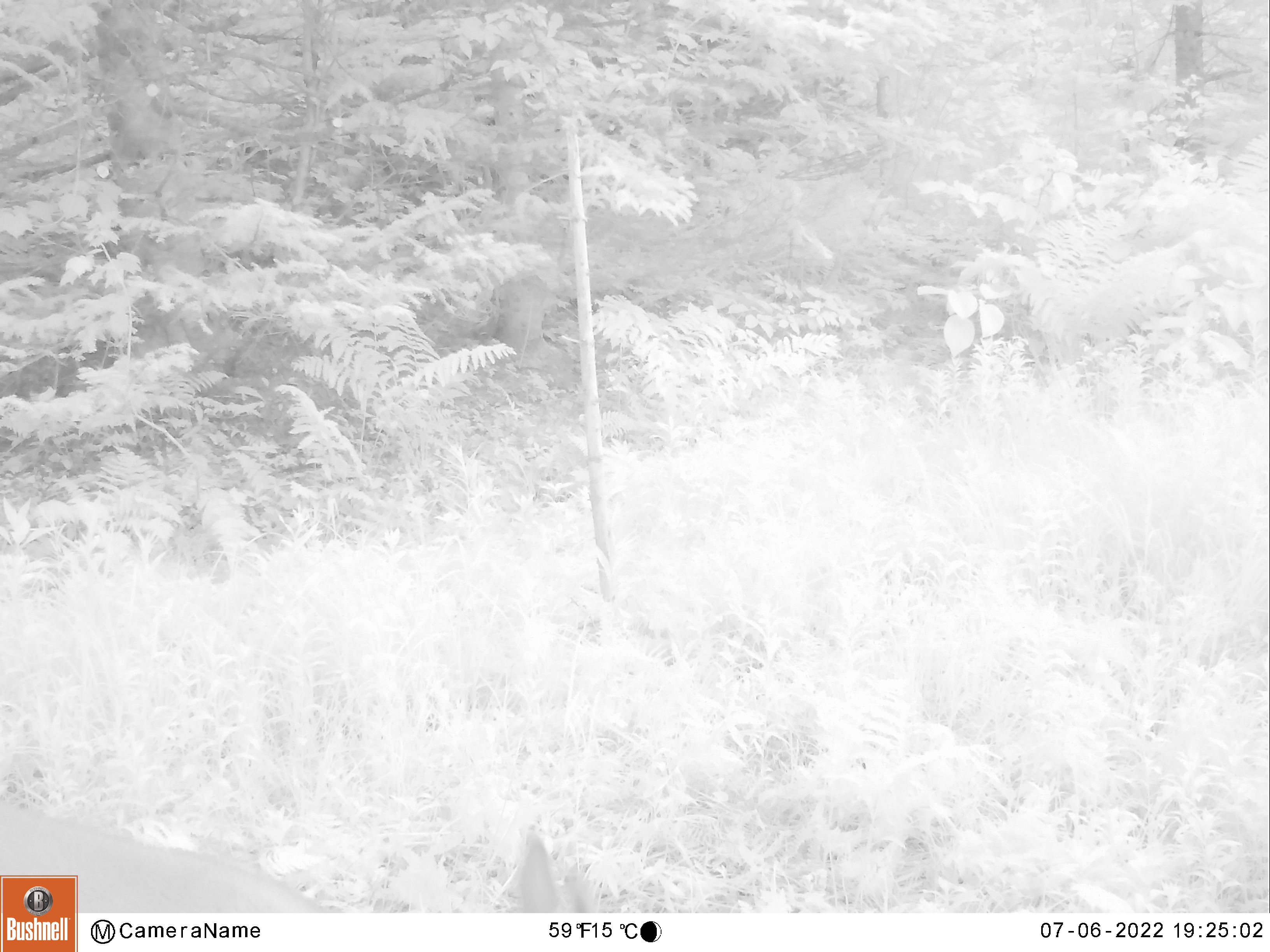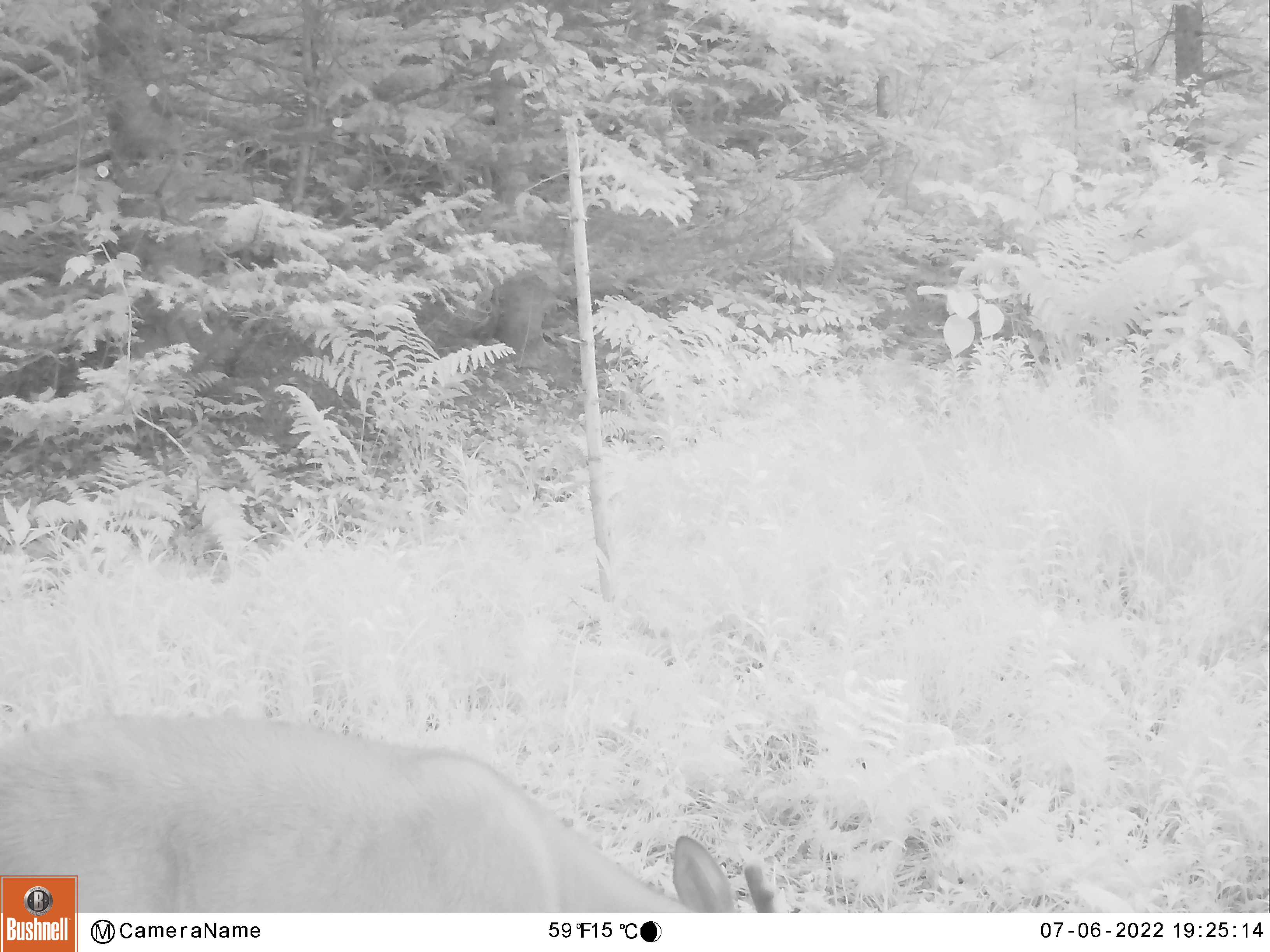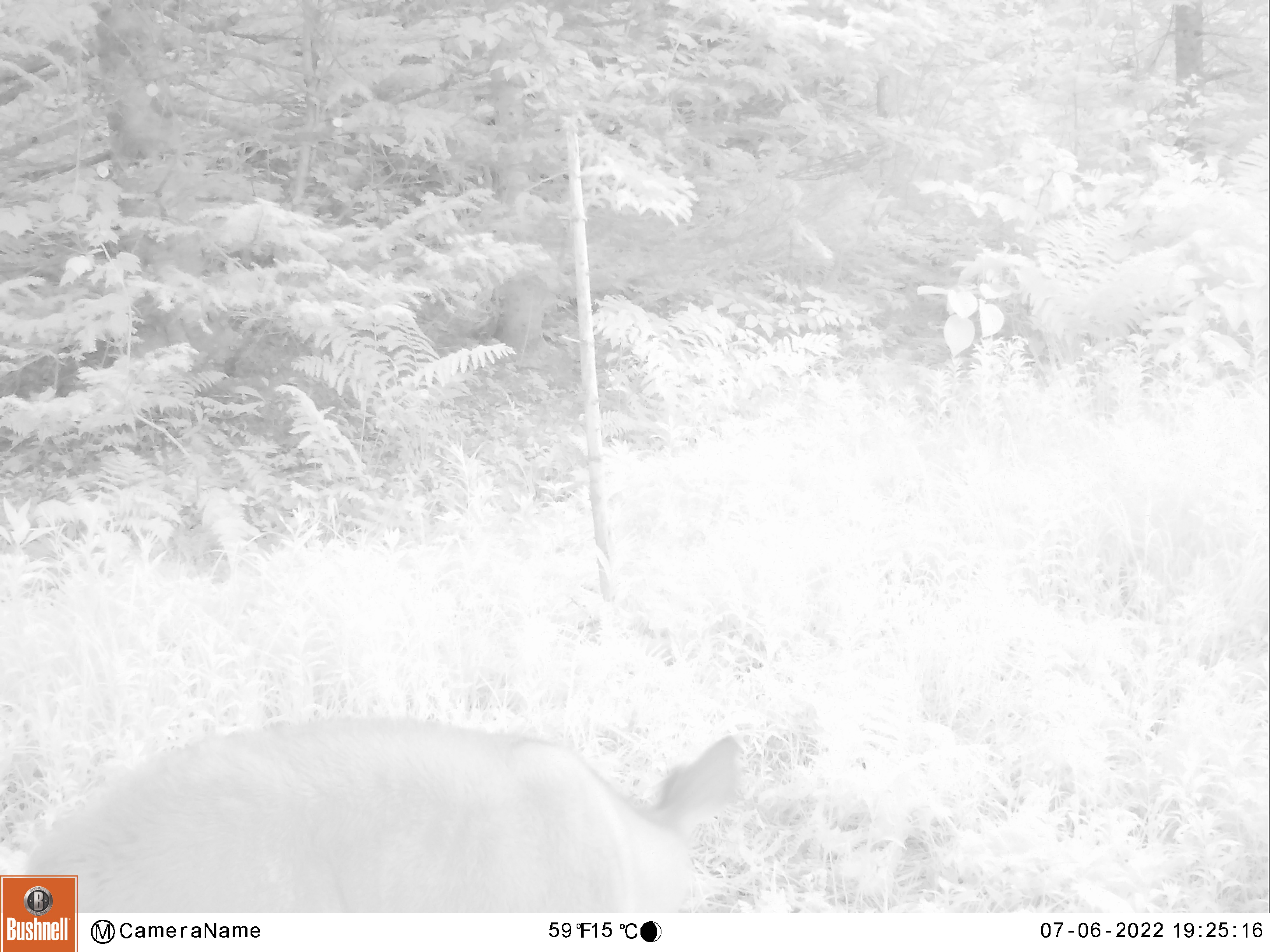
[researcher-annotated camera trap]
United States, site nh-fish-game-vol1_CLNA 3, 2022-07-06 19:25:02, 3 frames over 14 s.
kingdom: Animalia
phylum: Chordata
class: Mammalia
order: Artiodactyla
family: Cervidae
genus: Odocoileus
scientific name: Odocoileus virginianus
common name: white-tailed deer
White-tailed deer (Odocoileus virginianus).